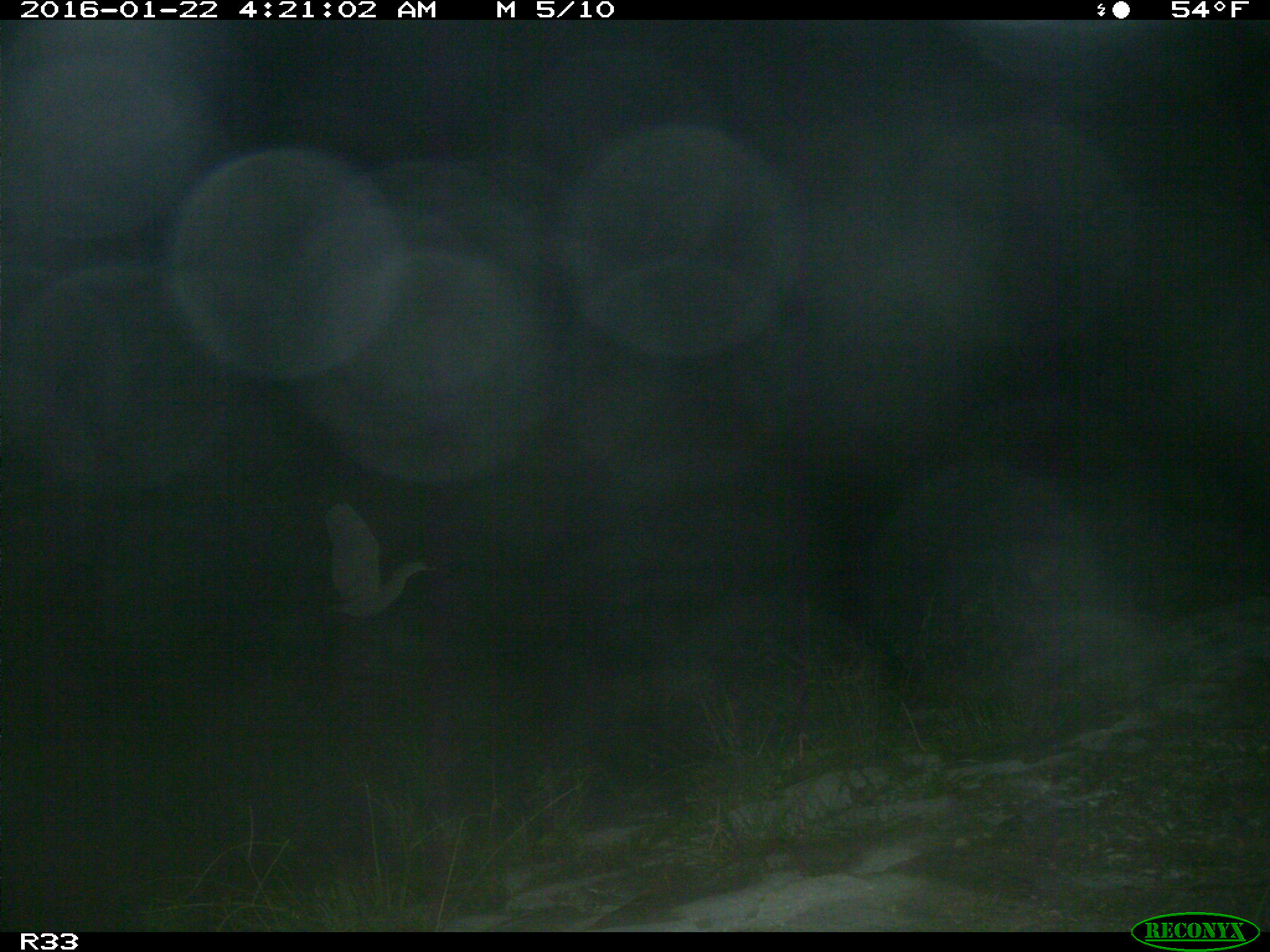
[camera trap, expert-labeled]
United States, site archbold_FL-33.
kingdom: Animalia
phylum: Chordata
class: Aves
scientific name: Aves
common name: birds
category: unidentified bird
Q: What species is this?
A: Unidentified bird (birds) (Aves).